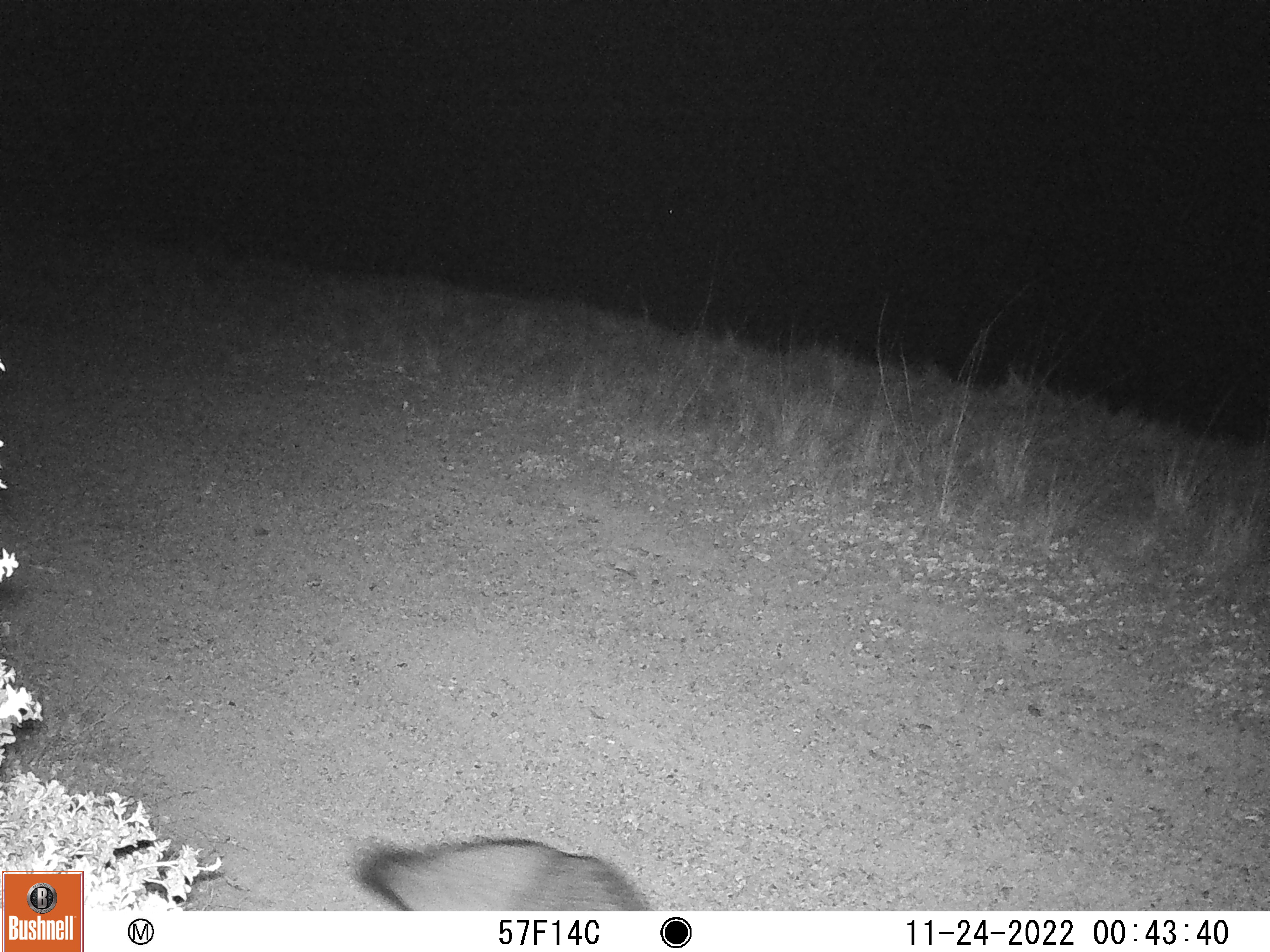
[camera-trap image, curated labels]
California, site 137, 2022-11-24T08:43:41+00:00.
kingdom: Animalia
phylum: Chordata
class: Mammalia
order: Carnivora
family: Canidae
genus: Urocyon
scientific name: Urocyon cinereoargenteus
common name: gray fox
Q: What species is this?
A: Gray fox (Urocyon cinereoargenteus).